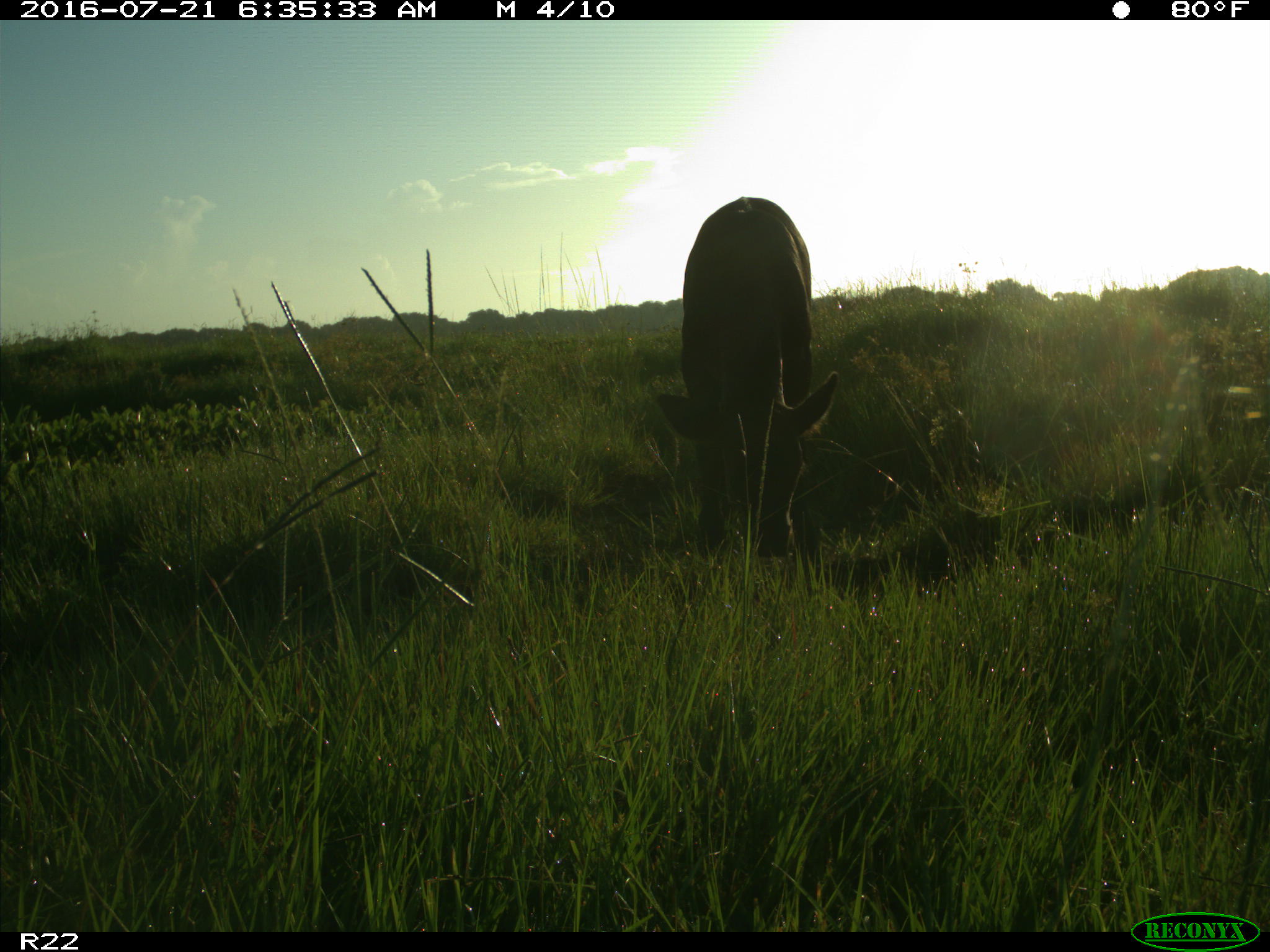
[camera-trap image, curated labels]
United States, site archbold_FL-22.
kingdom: Animalia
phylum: Chordata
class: Mammalia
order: Artiodactyla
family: Bovidae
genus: Bos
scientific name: Bos taurus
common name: domestic cow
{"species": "Bos taurus (domestic cow)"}